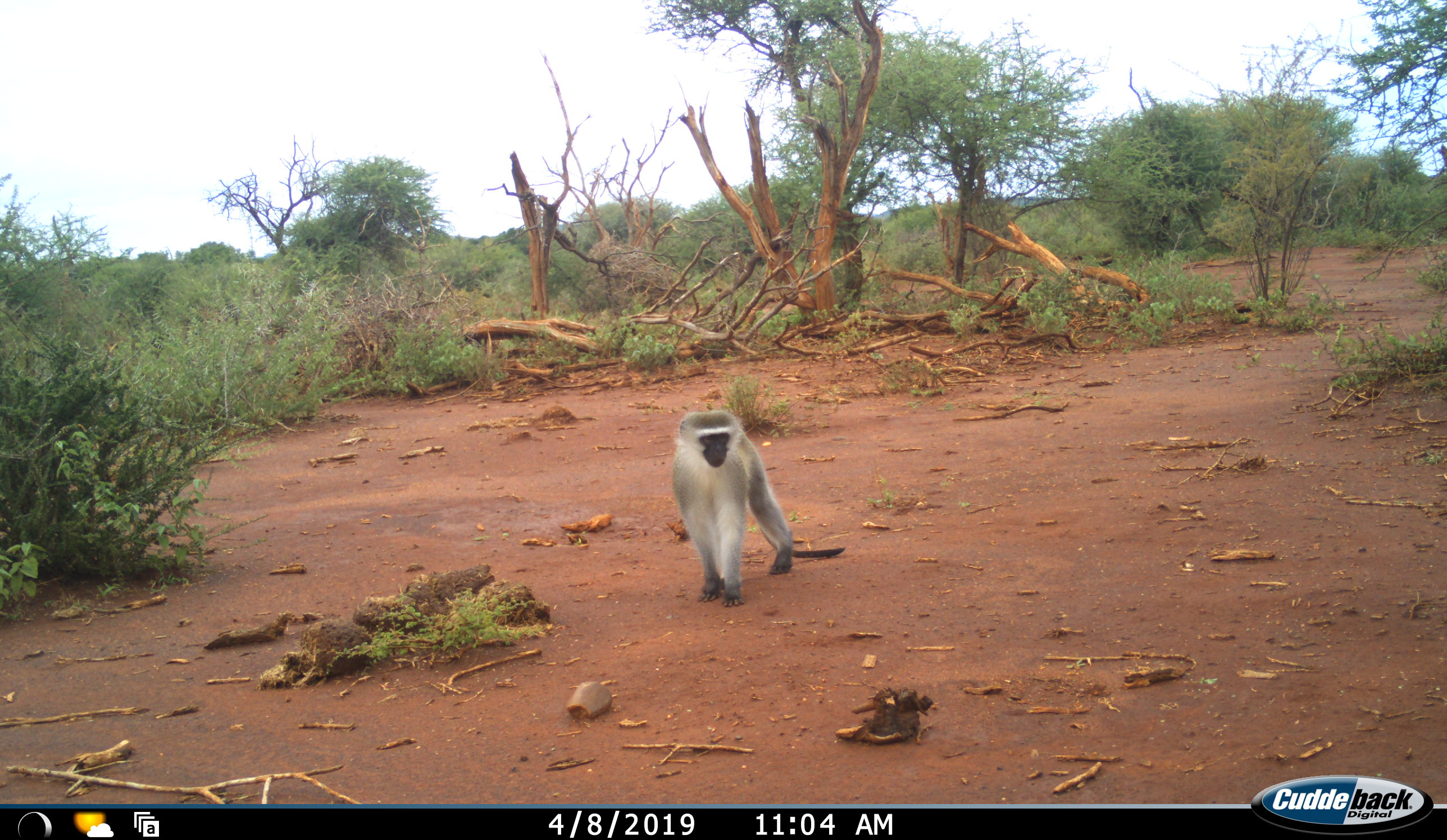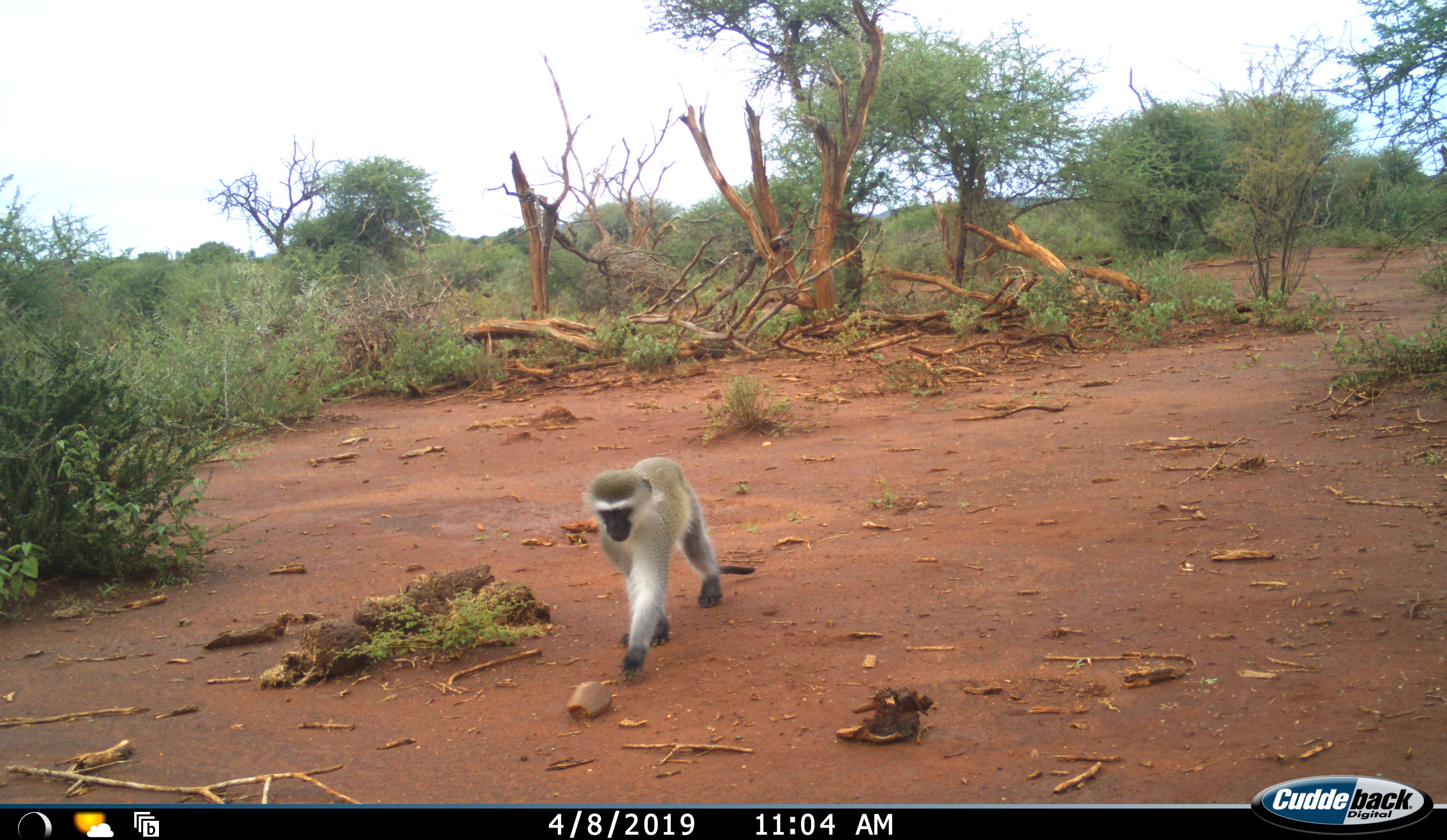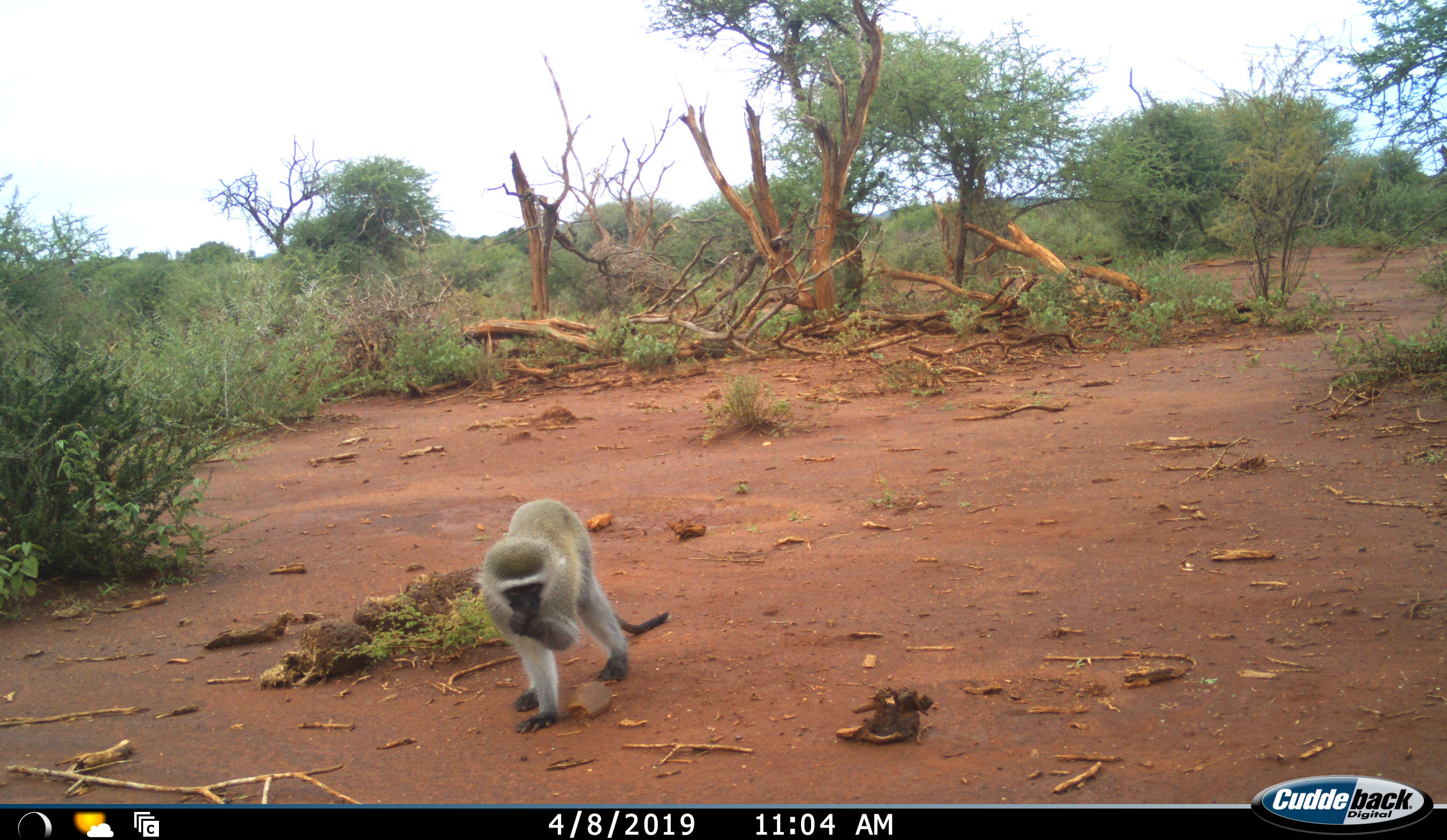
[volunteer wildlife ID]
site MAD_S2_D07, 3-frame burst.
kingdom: Animalia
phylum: Chordata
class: Mammalia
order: Primates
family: Cercopithecidae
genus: Chlorocebus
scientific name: Chlorocebus pygerythrus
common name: vervet monkey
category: monkeyvervet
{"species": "monkeyvervet (vervet monkey) (Chlorocebus pygerythrus)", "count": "1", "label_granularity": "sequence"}